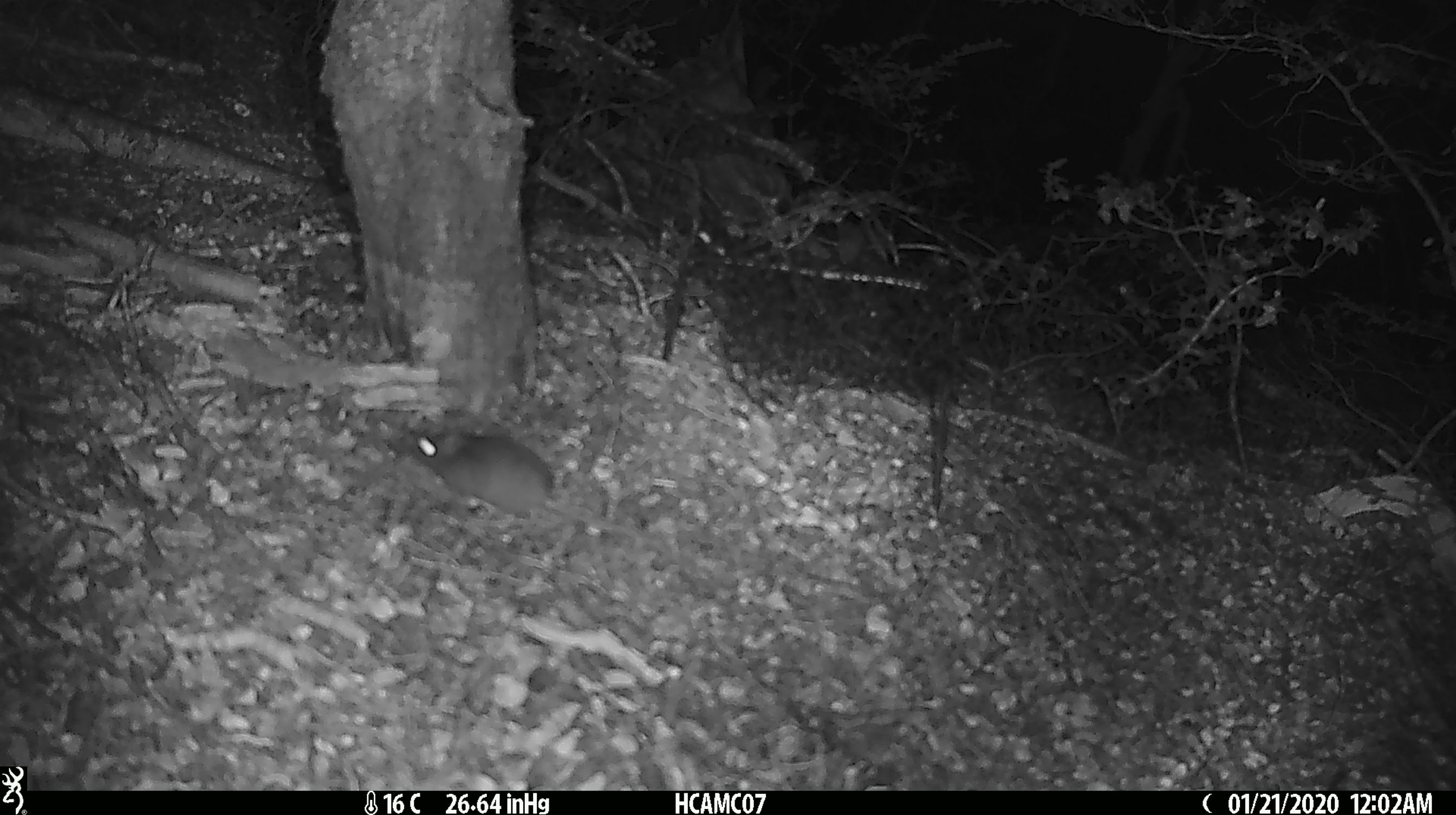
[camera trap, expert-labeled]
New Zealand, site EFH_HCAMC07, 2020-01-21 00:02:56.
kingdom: Animalia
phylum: Chordata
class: Mammalia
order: Rodentia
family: Muridae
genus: Mus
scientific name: Mus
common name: mouse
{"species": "mouse (Mus)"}